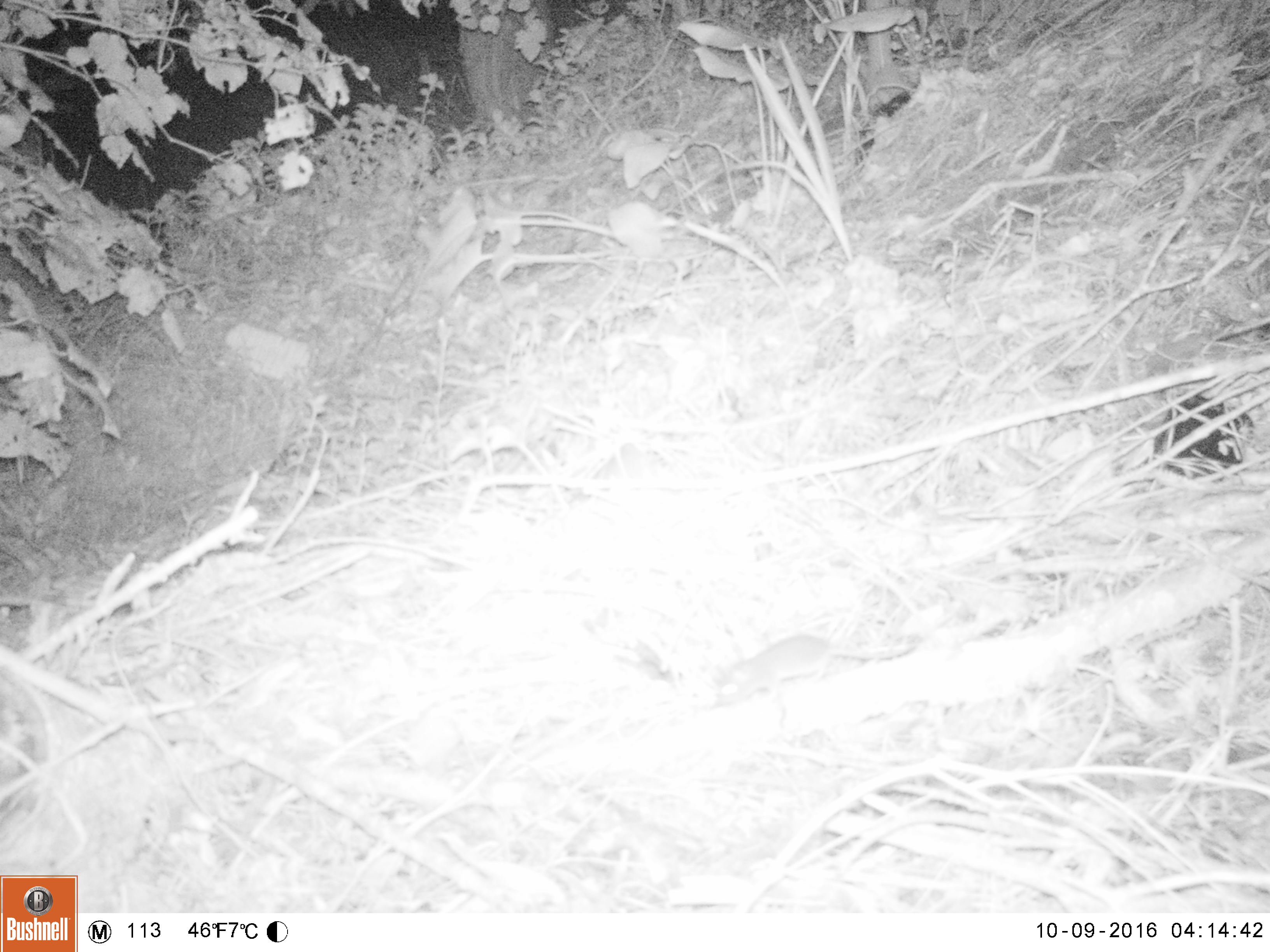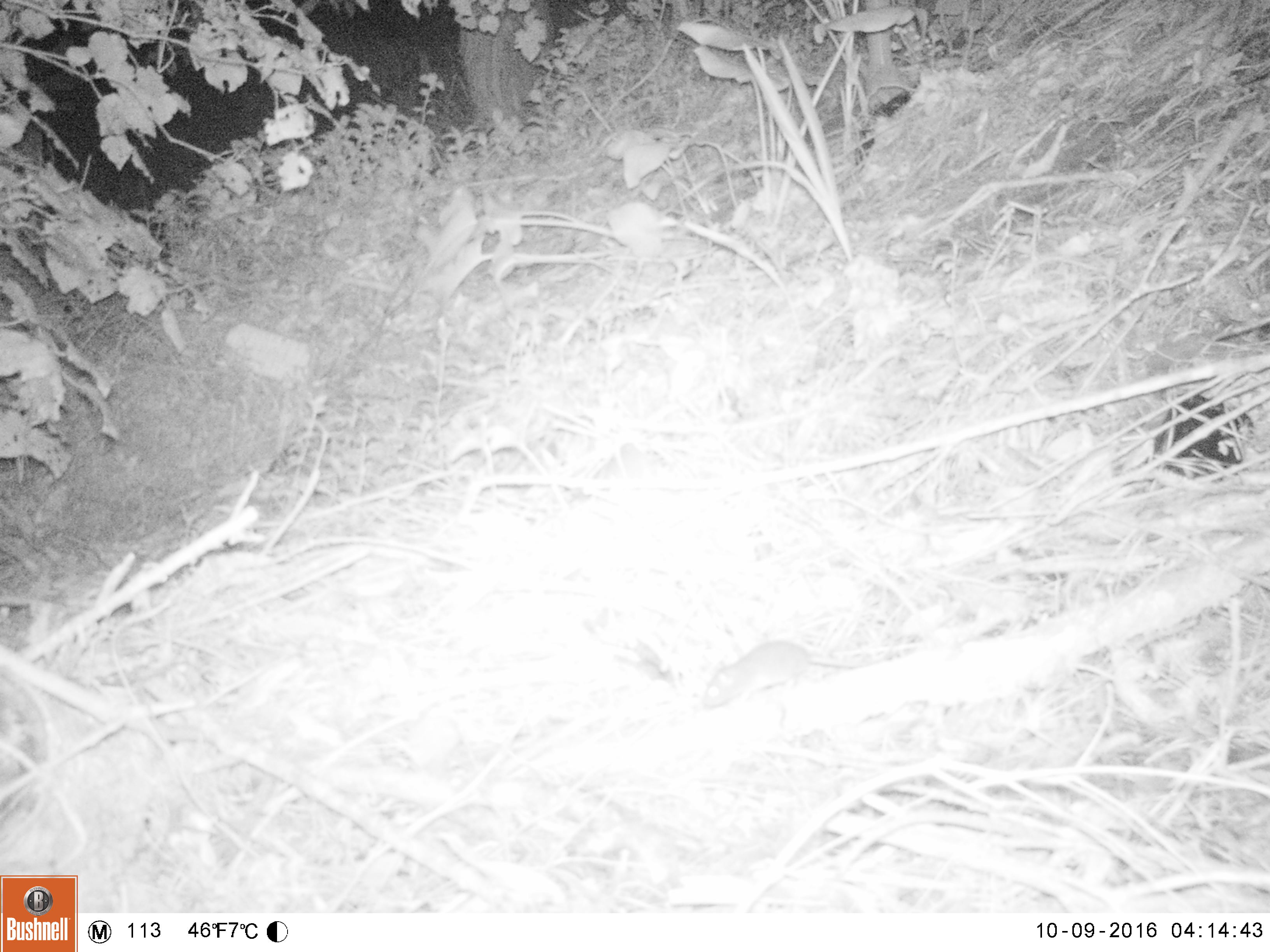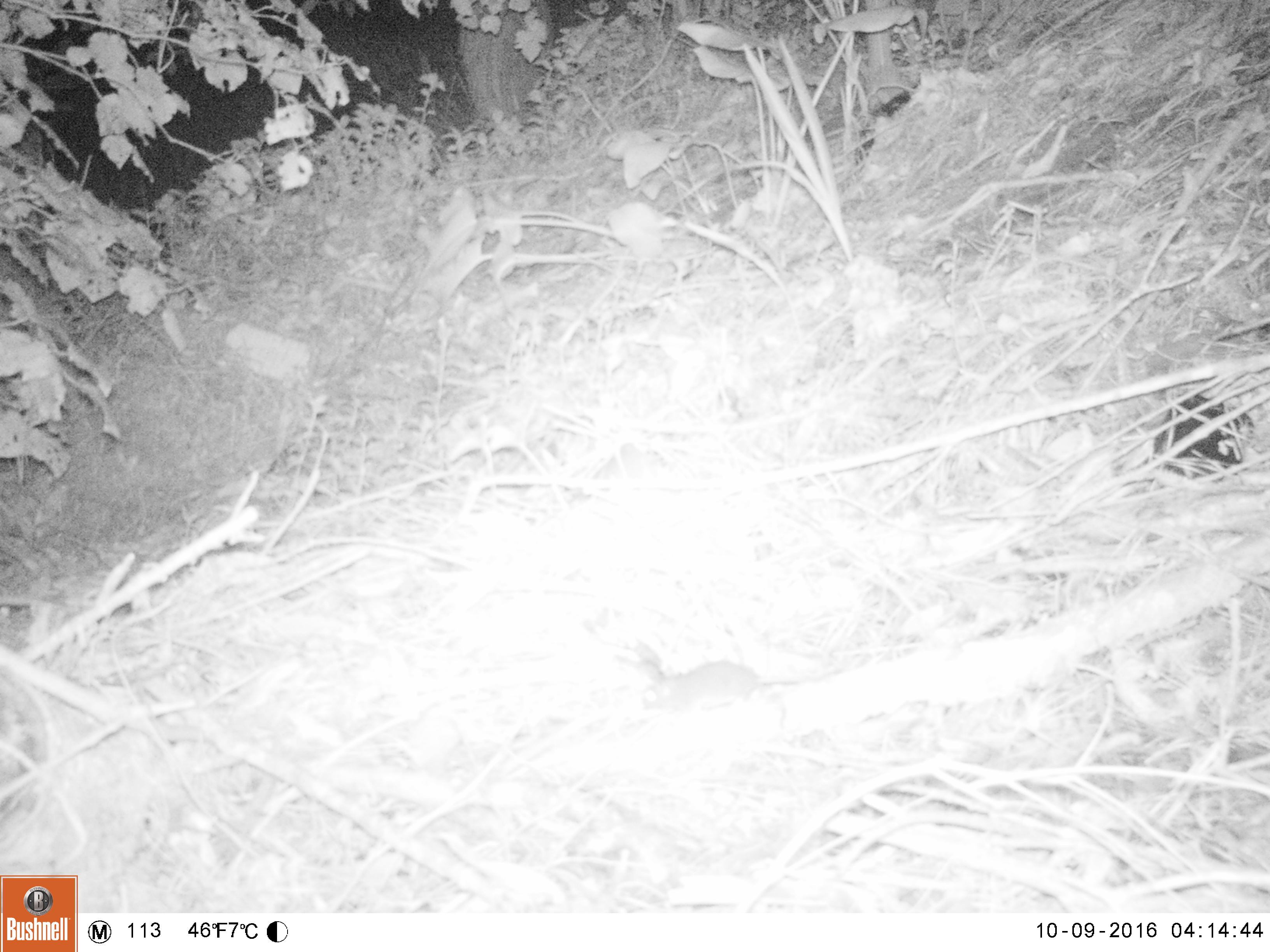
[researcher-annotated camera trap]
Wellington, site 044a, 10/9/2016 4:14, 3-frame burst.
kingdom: Animalia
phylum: Chordata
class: Mammalia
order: Rodentia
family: Muridae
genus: Rattus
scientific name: Rattus norvegicus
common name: norway rat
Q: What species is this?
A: Norway rat (Rattus norvegicus).